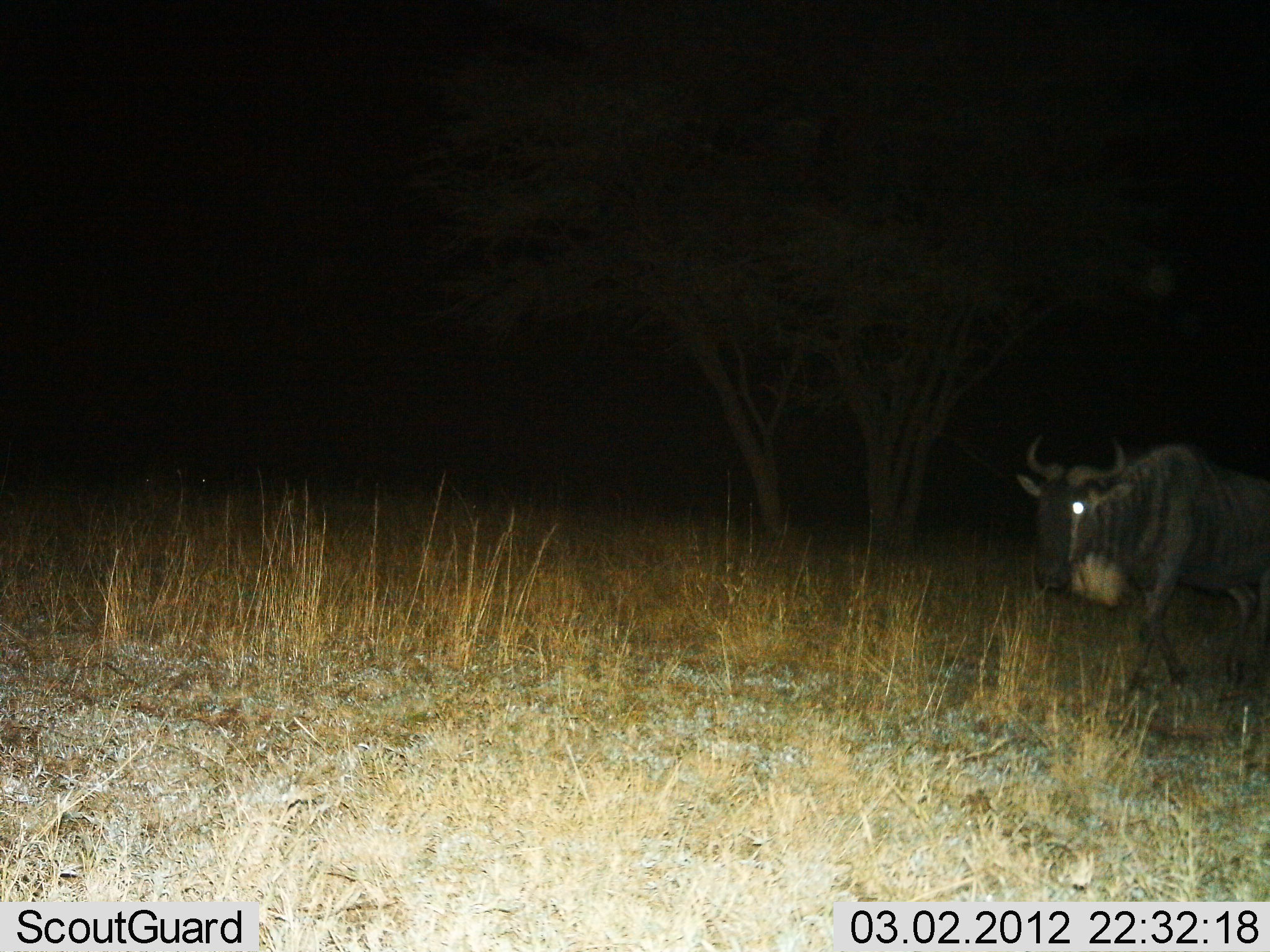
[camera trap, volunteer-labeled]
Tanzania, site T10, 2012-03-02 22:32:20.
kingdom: Animalia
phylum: Chordata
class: Mammalia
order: Artiodactyla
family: Bovidae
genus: Connochaetes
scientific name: Connochaetes taurinus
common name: blue wildebeest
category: wildebeest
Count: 1.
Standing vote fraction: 29%.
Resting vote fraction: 0%.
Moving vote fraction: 74%.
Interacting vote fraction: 0%.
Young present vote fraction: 0%.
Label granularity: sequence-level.